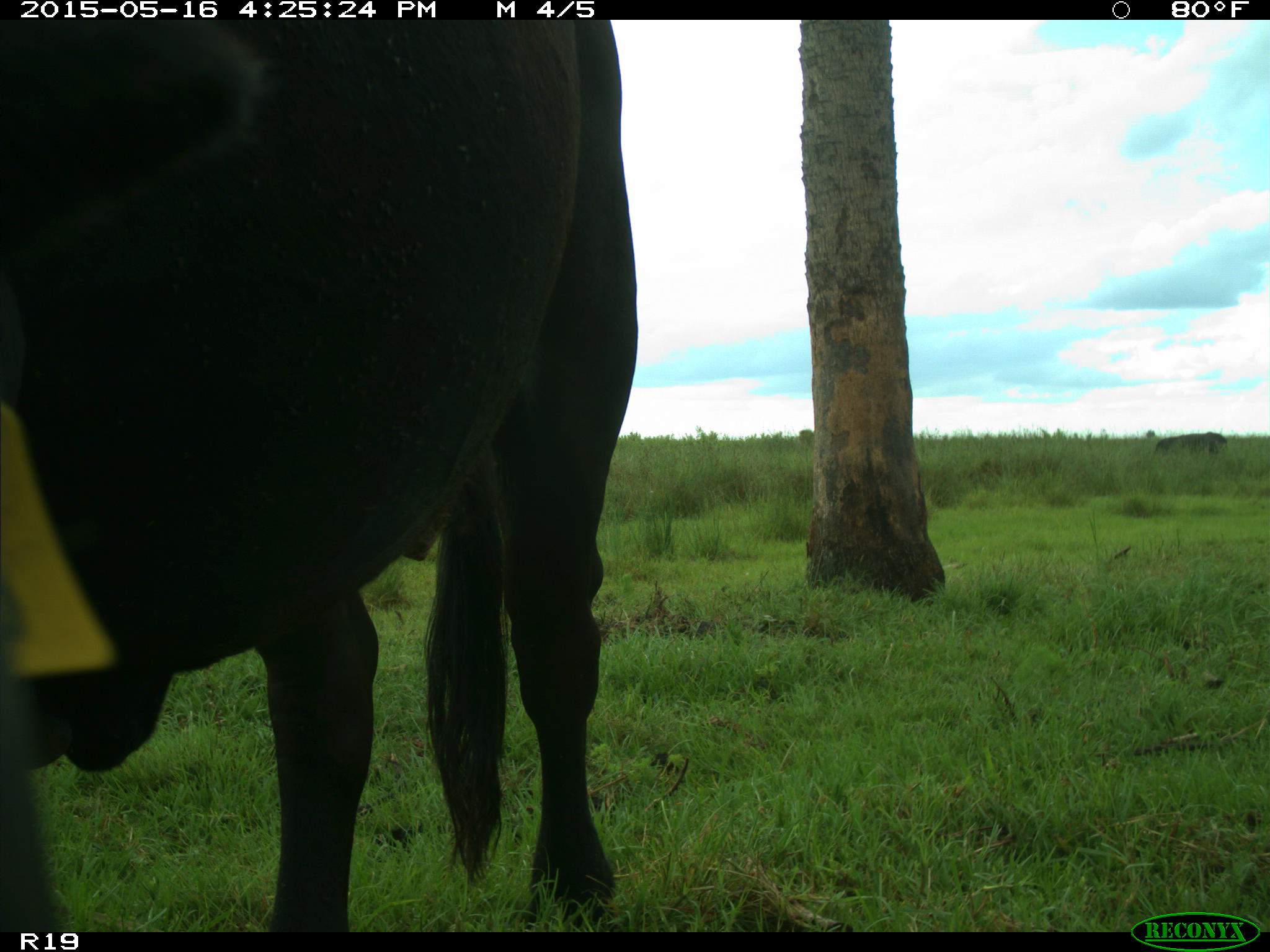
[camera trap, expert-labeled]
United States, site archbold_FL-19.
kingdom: Animalia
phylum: Chordata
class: Mammalia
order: Artiodactyla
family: Bovidae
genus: Bos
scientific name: Bos taurus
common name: domestic cow